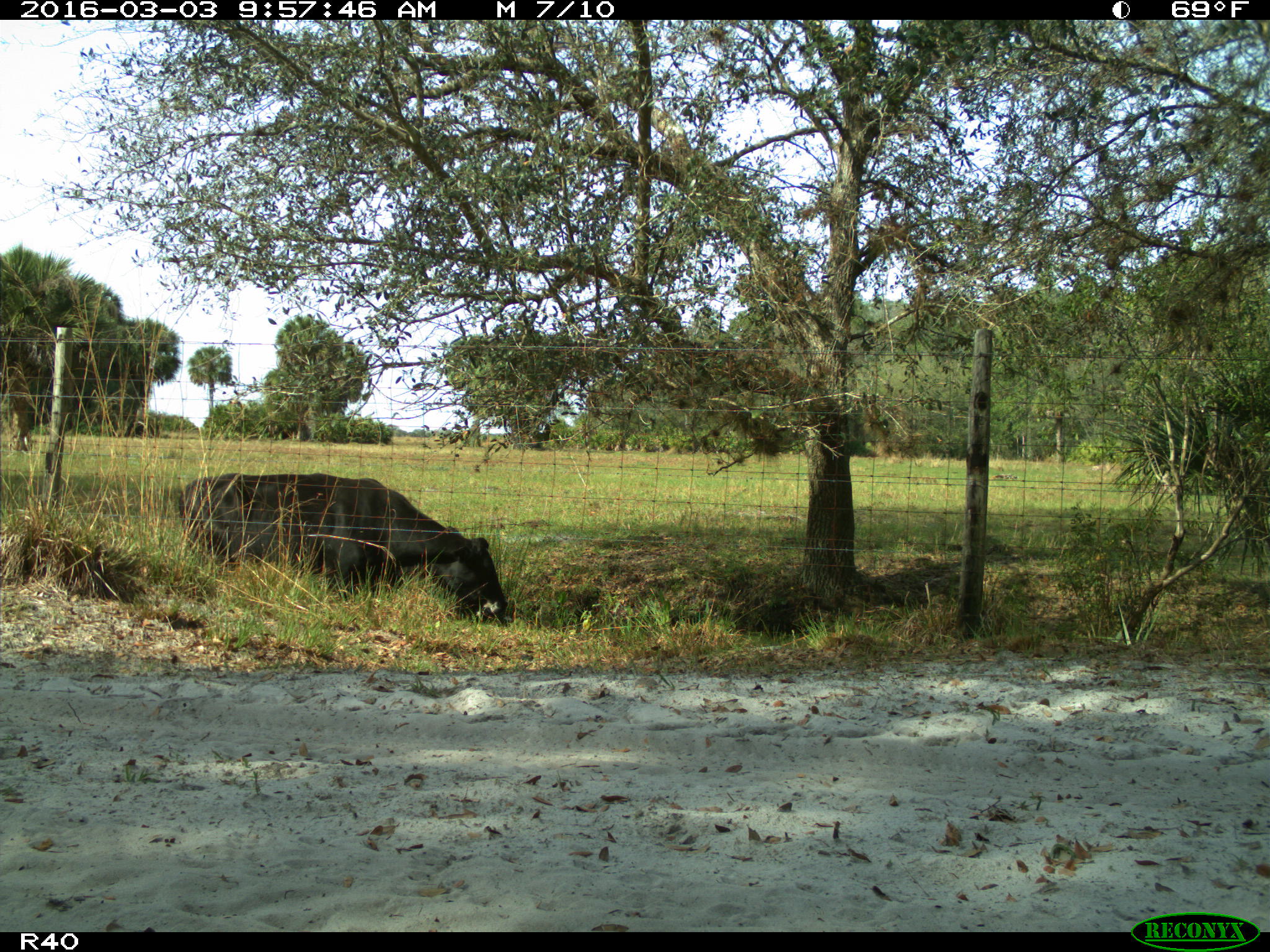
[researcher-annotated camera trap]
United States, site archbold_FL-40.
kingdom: Animalia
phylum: Chordata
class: Mammalia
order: Artiodactyla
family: Bovidae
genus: Bos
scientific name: Bos taurus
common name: domestic cow